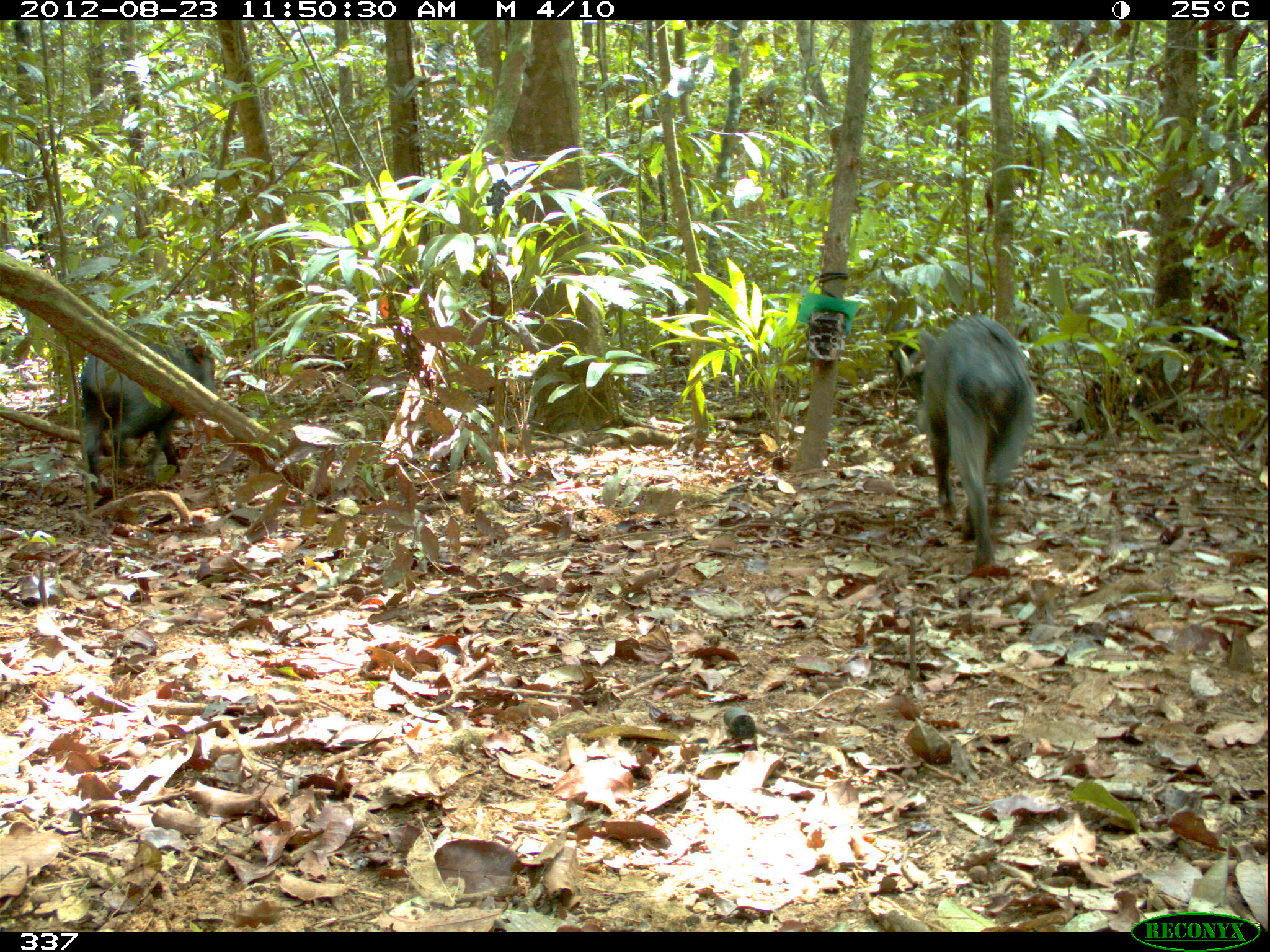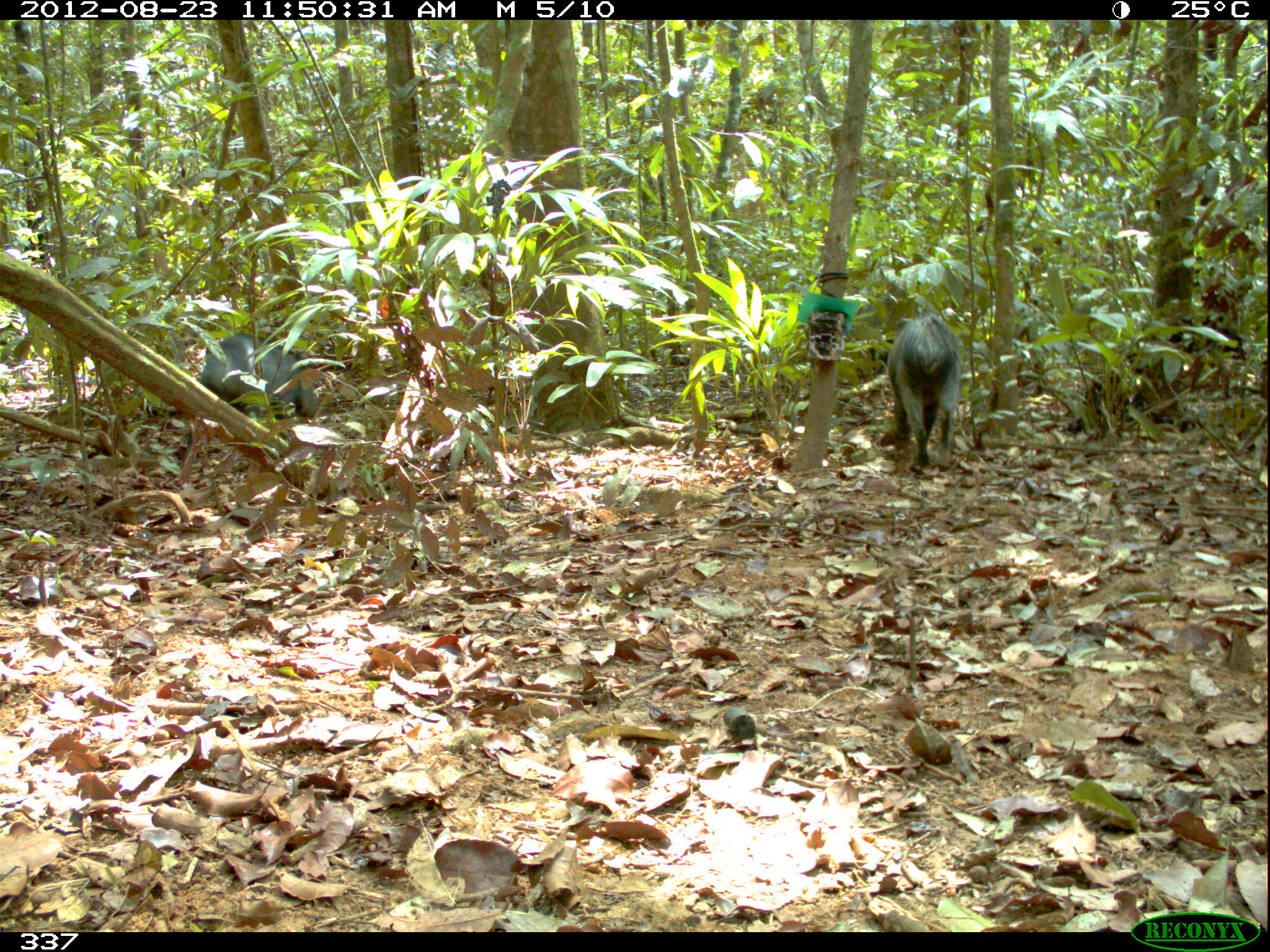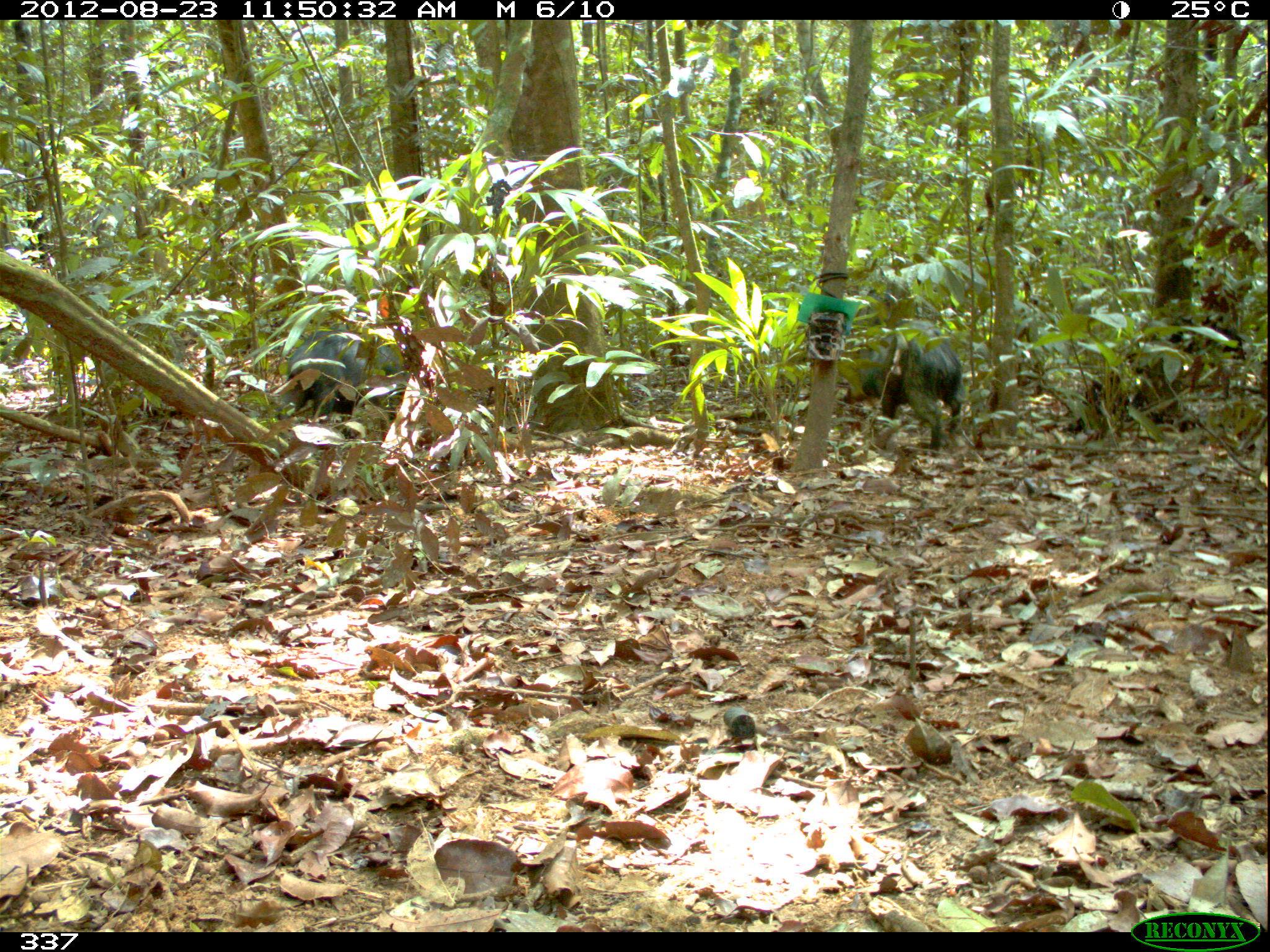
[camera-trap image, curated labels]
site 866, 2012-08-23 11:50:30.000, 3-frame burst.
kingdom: Animalia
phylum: Chordata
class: Mammalia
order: Artiodactyla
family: Tayassuidae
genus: Tayassu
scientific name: Tayassu pecari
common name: white-lipped peccary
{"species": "Tayassu pecari (white-lipped peccary)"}